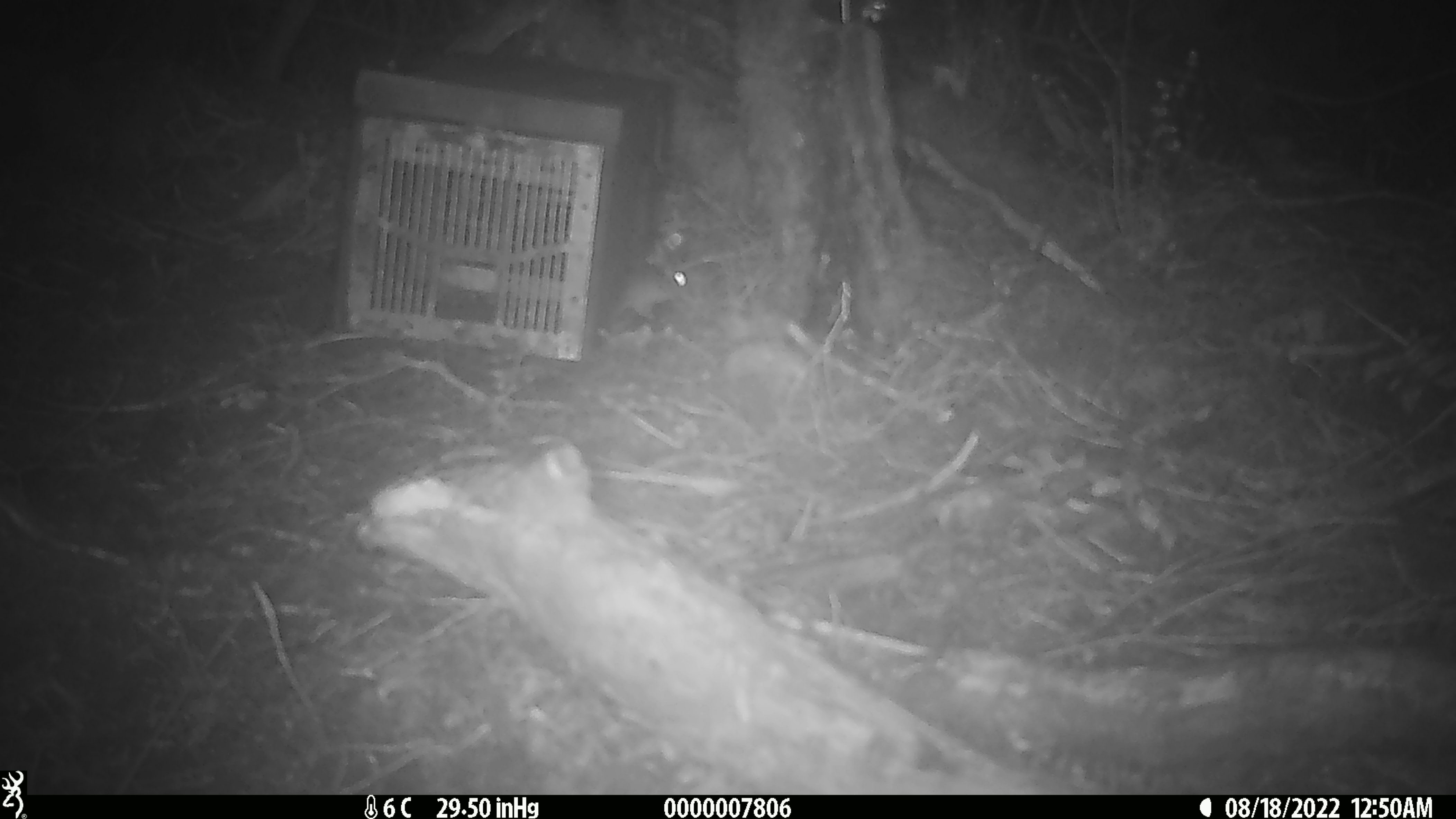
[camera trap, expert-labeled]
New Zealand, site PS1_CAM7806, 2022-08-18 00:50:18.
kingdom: Animalia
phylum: Chordata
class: Mammalia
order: Rodentia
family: Muridae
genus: Mus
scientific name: Mus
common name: mouse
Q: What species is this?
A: Mouse (Mus).